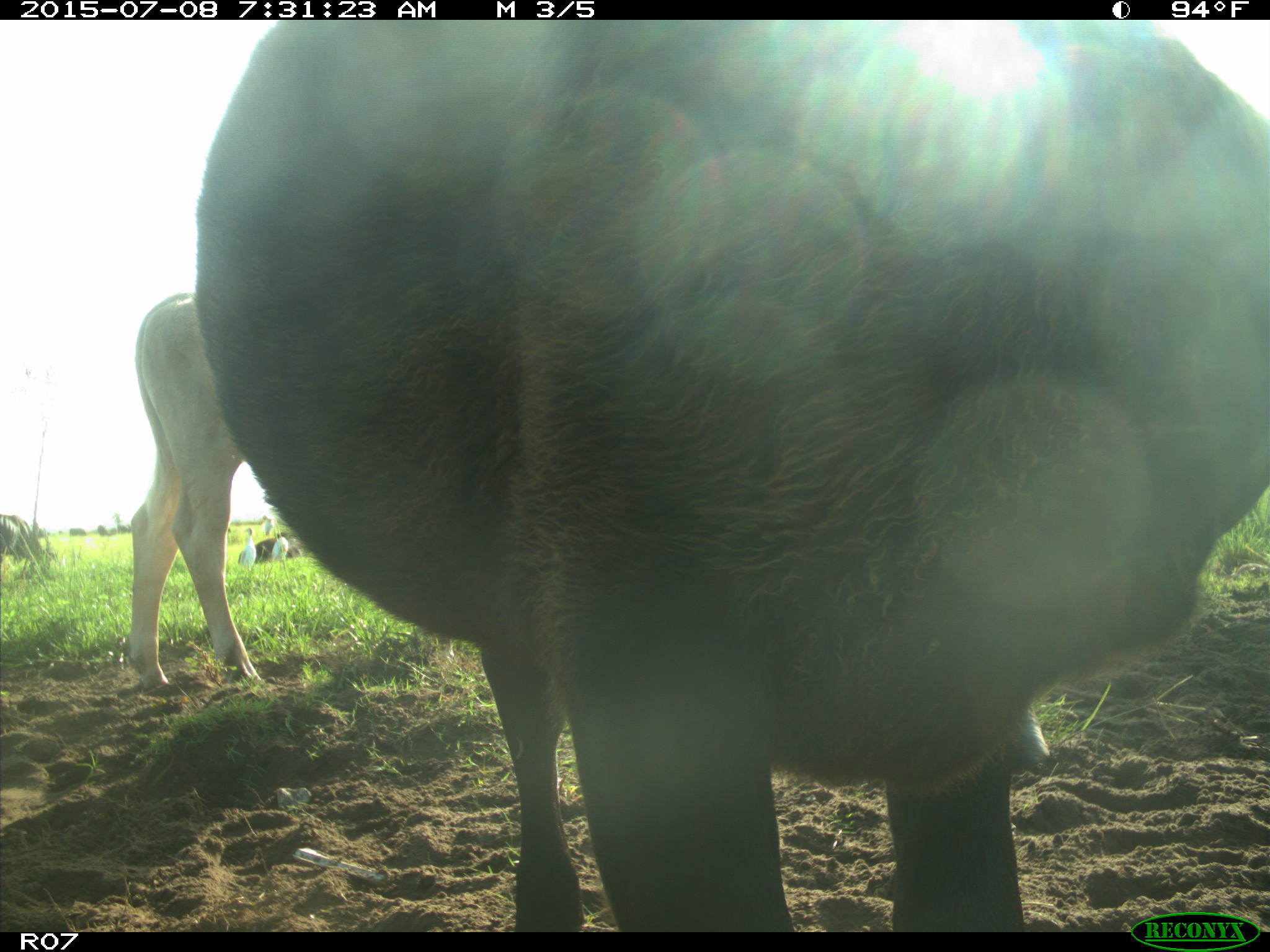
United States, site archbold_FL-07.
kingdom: Animalia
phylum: Chordata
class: Mammalia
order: Artiodactyla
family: Bovidae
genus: Bos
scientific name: Bos taurus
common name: domestic cow